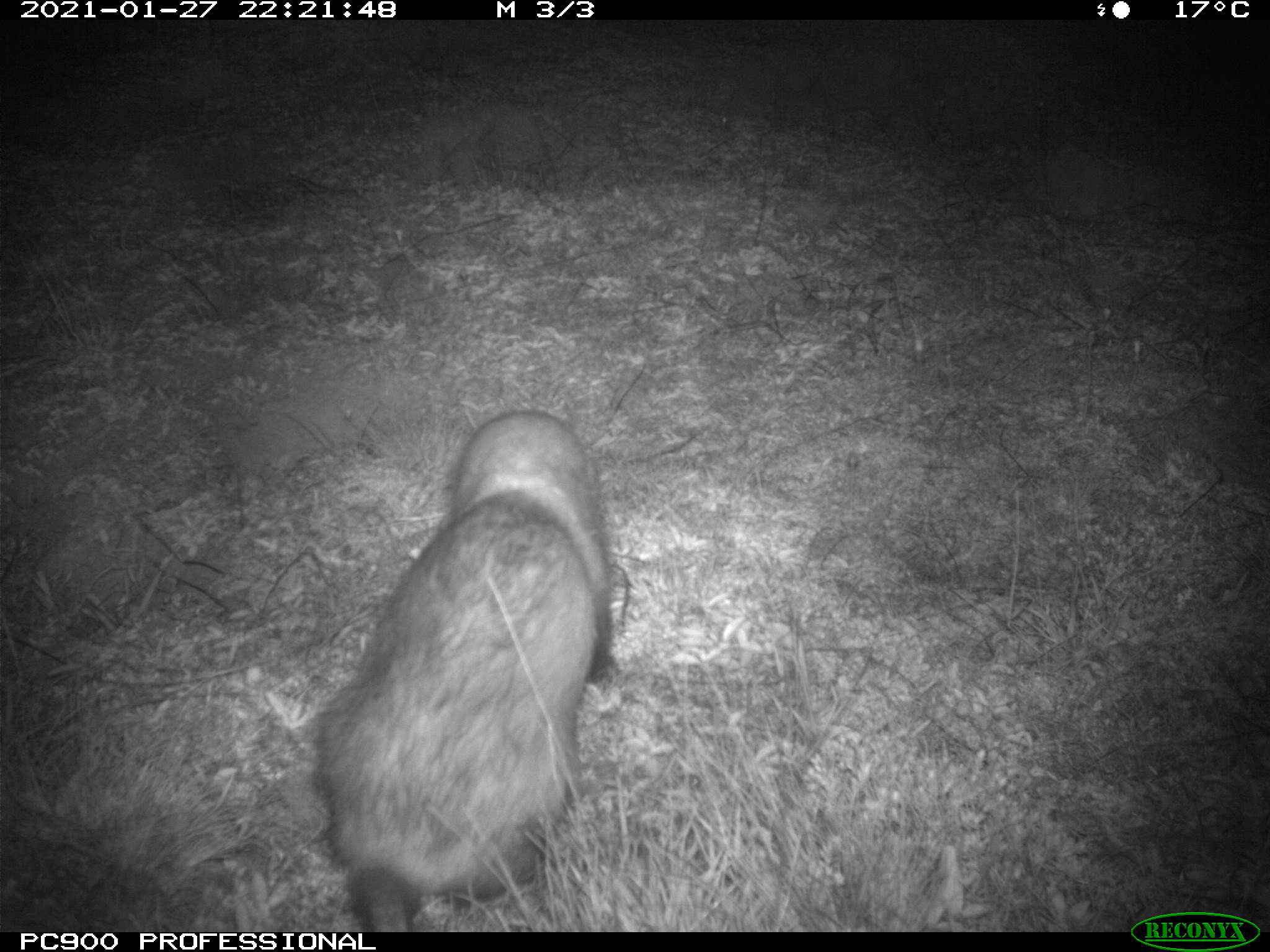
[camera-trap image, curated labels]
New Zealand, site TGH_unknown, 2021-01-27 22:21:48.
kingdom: Animalia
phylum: Chordata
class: Mammalia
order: Carnivora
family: Mustelidae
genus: Mustela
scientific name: Mustela furo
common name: ferret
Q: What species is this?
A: Ferret (Mustela furo).